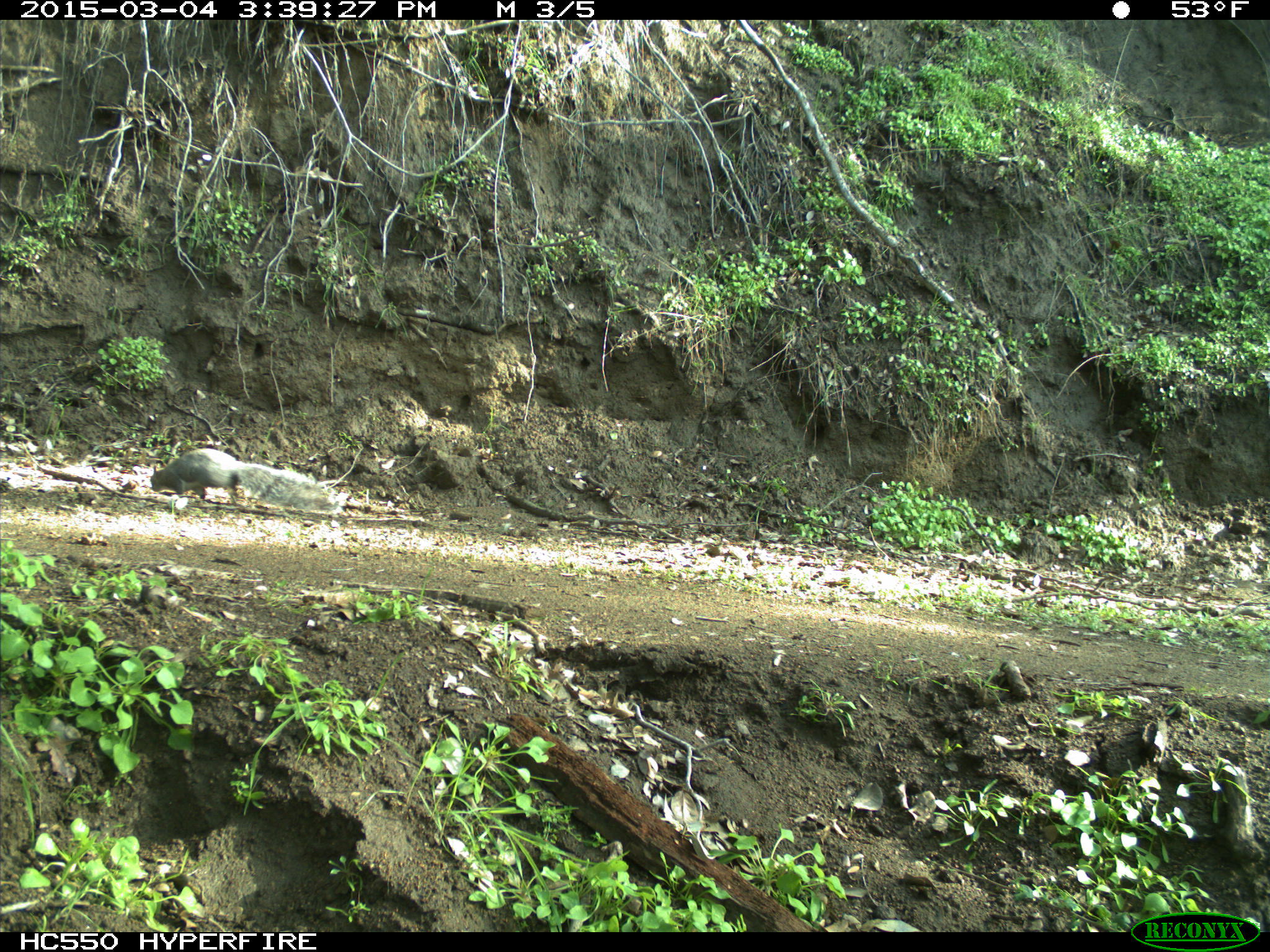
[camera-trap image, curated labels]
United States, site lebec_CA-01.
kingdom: Animalia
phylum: Chordata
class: Mammalia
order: Rodentia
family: Sciuridae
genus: Sciurus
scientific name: Sciurus carolinensis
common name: eastern gray squirrel